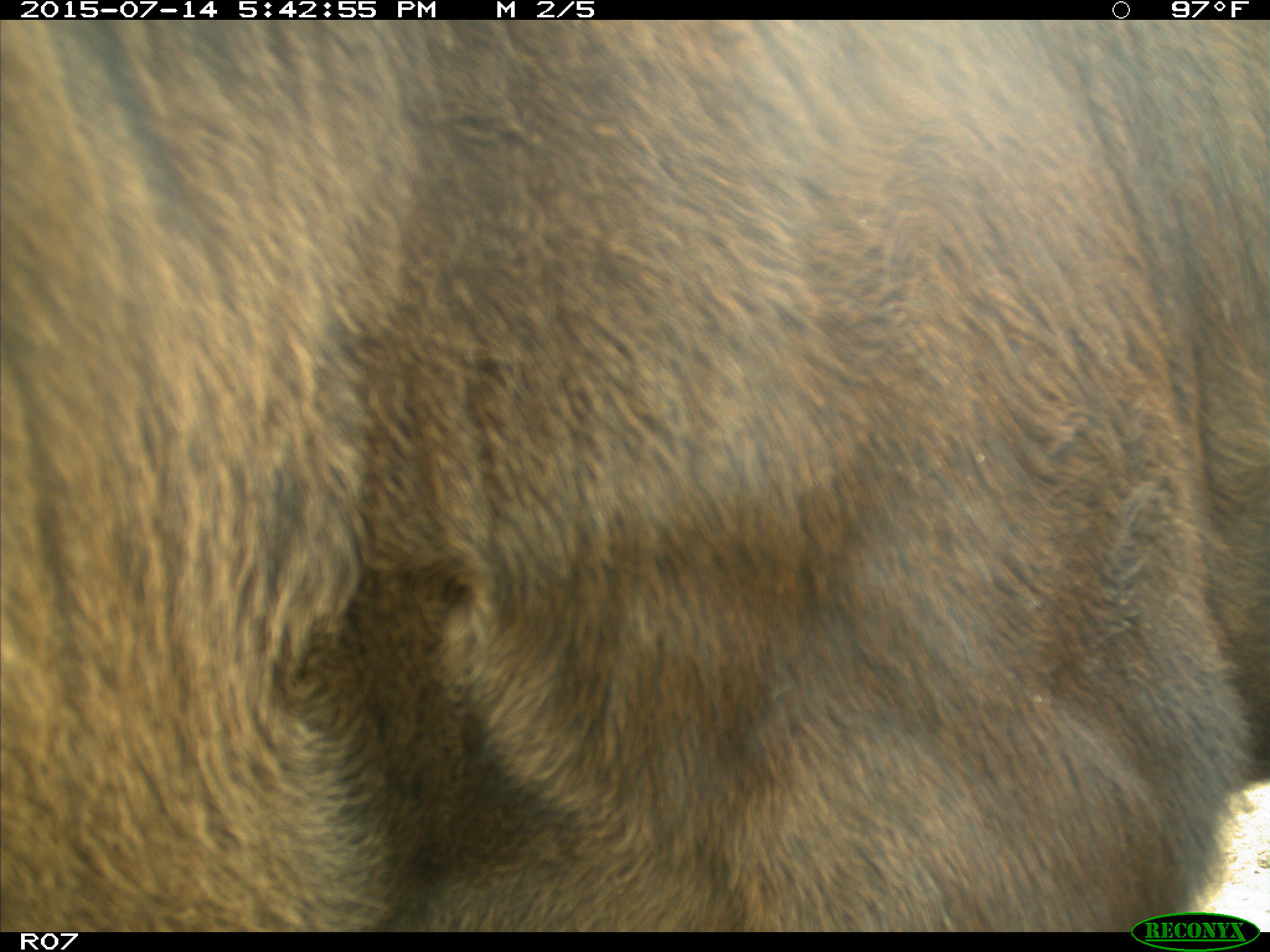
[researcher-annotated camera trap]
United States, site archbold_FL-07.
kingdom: Animalia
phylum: Chordata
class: Mammalia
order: Artiodactyla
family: Bovidae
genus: Bos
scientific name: Bos taurus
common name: domestic cow